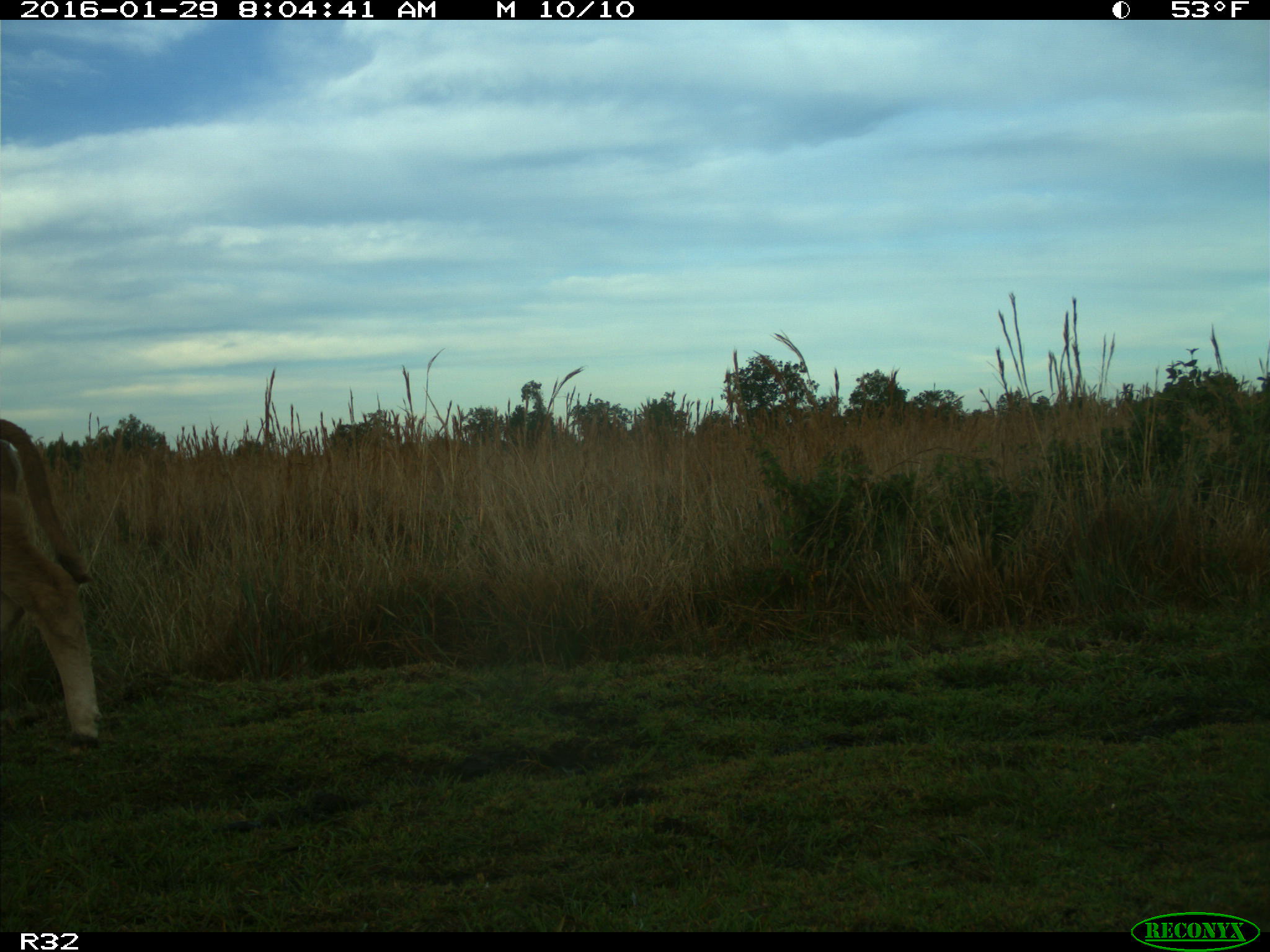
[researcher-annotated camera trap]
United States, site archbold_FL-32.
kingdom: Animalia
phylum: Chordata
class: Mammalia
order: Artiodactyla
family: Bovidae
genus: Bos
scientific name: Bos taurus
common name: domestic cow